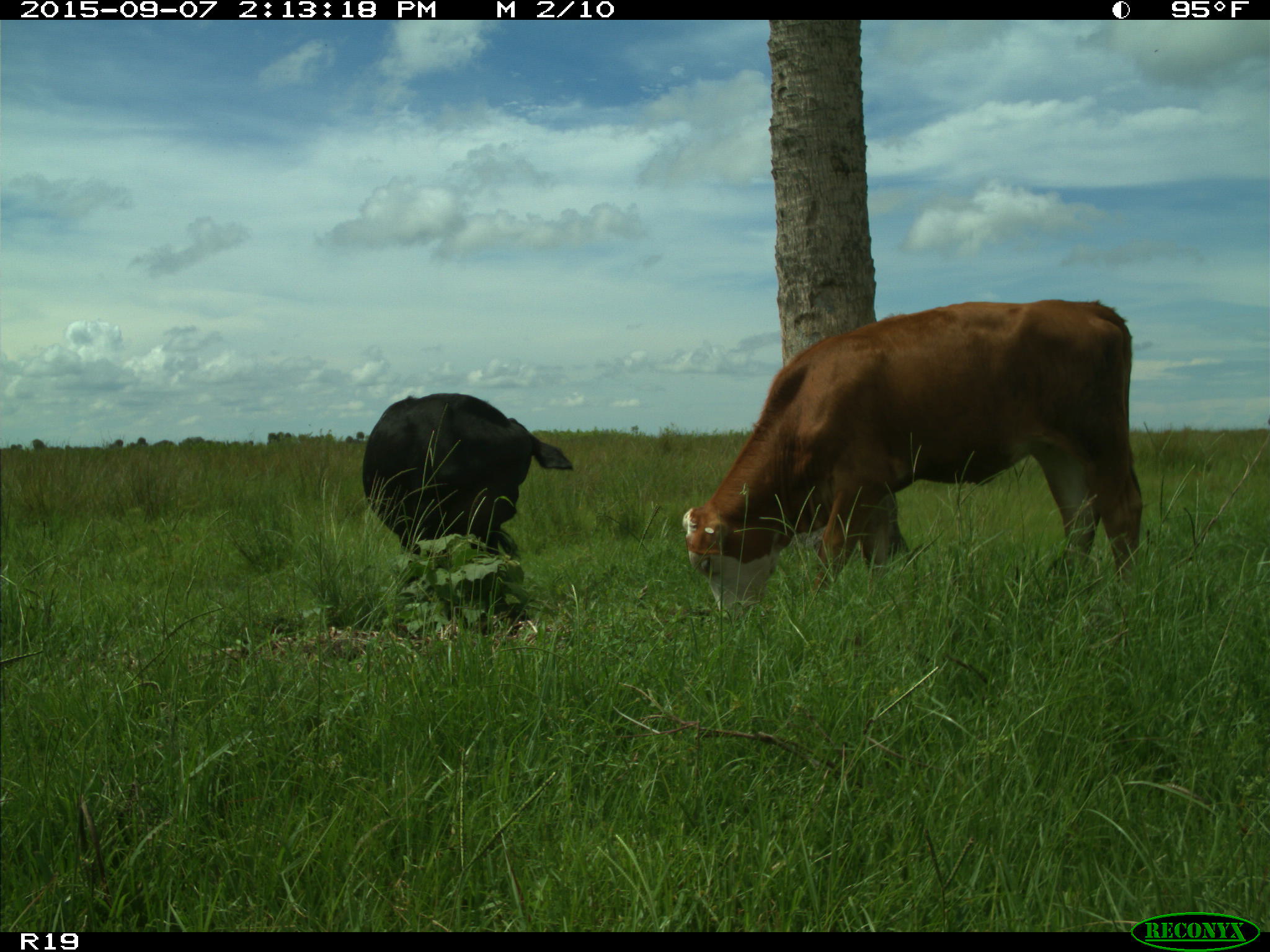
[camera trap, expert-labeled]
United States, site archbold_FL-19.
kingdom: Animalia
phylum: Chordata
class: Mammalia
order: Artiodactyla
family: Bovidae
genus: Bos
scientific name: Bos taurus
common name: domestic cow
Bos taurus (domestic cow).